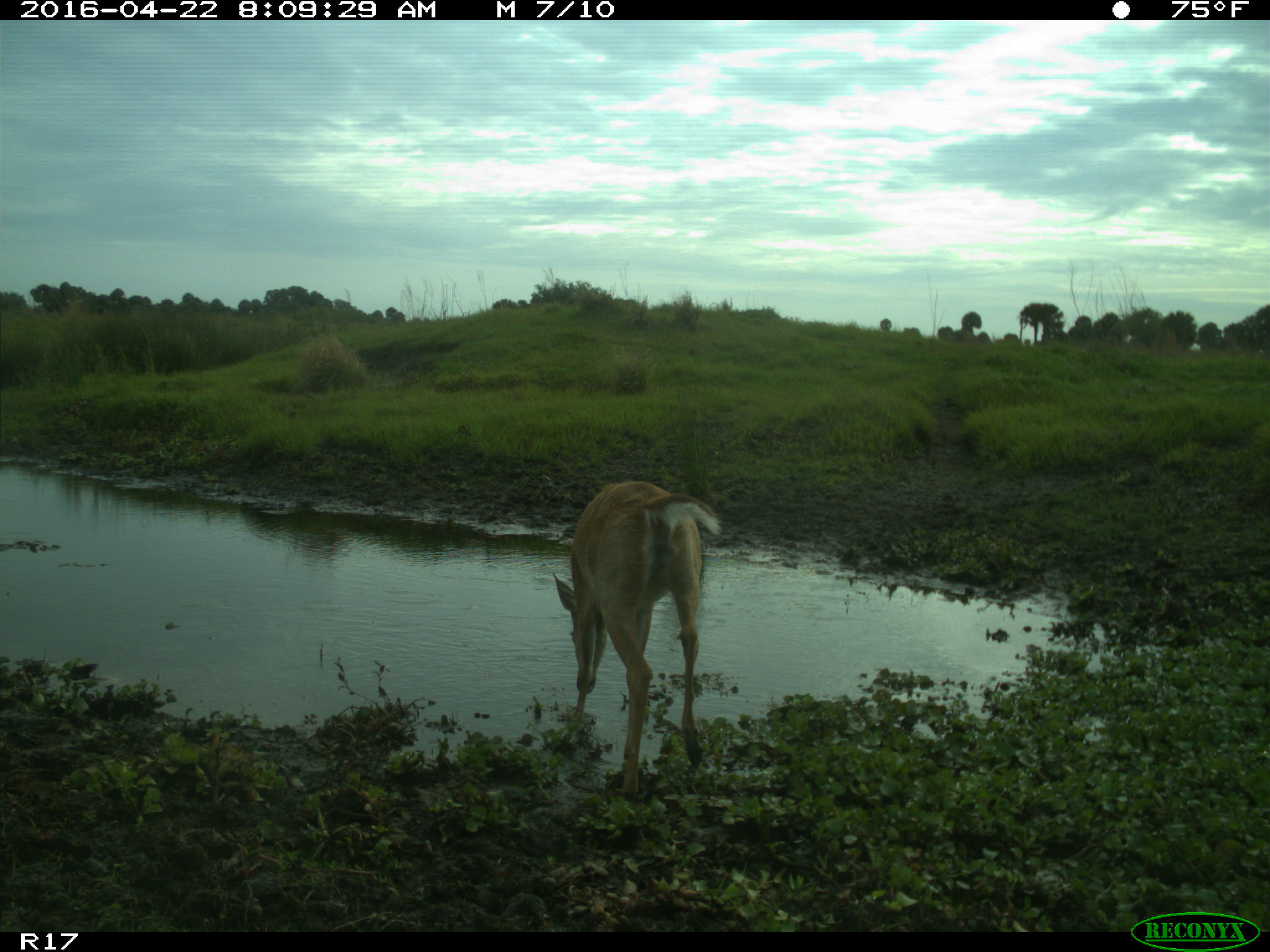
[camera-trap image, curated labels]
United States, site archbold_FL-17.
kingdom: Animalia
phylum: Chordata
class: Mammalia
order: Artiodactyla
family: Cervidae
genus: Odocoileus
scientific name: Odocoileus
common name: deer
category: unidentified deer